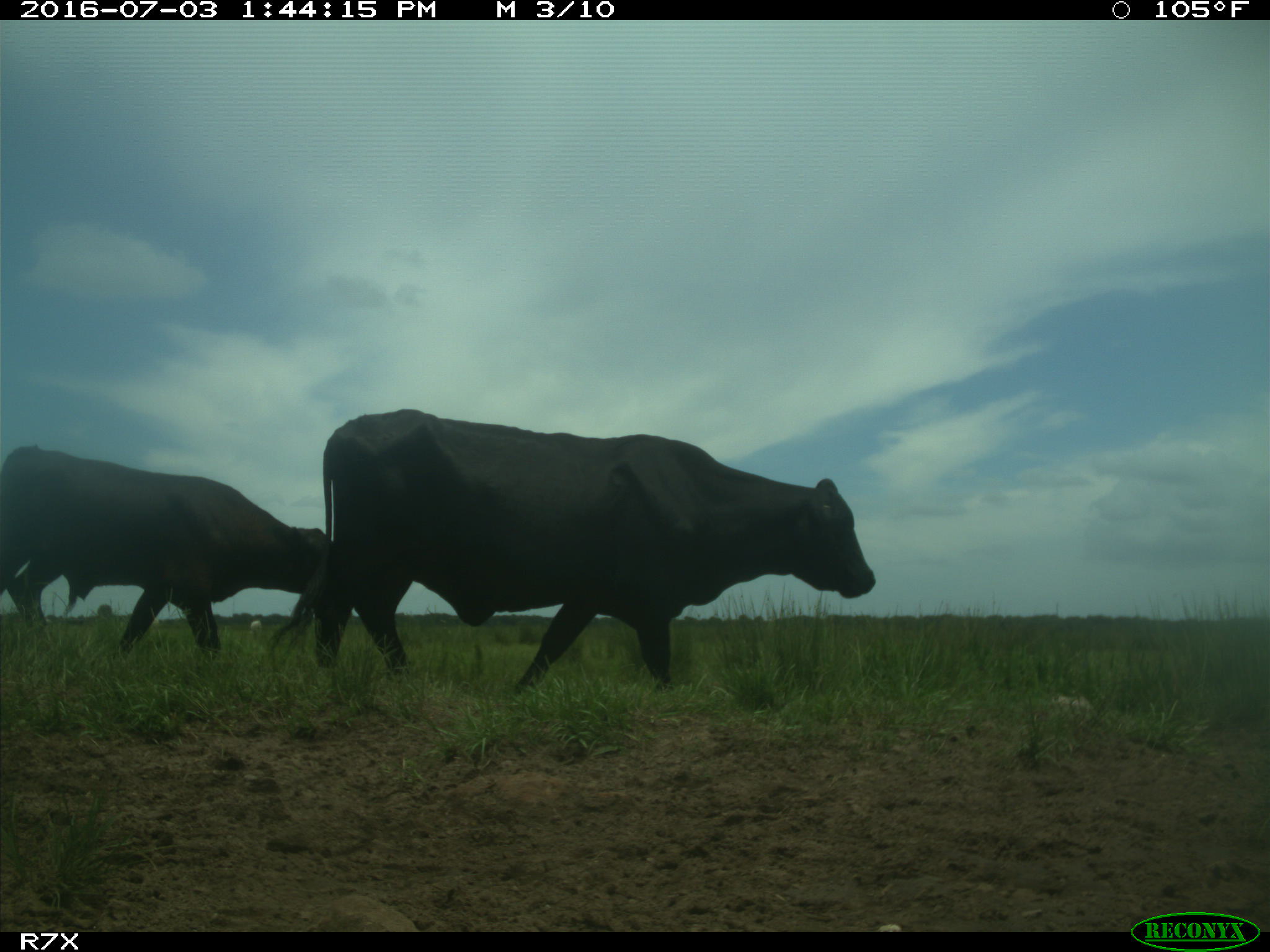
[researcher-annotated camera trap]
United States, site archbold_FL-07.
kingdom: Animalia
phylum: Chordata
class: Mammalia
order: Artiodactyla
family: Bovidae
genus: Bos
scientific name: Bos taurus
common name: domestic cow